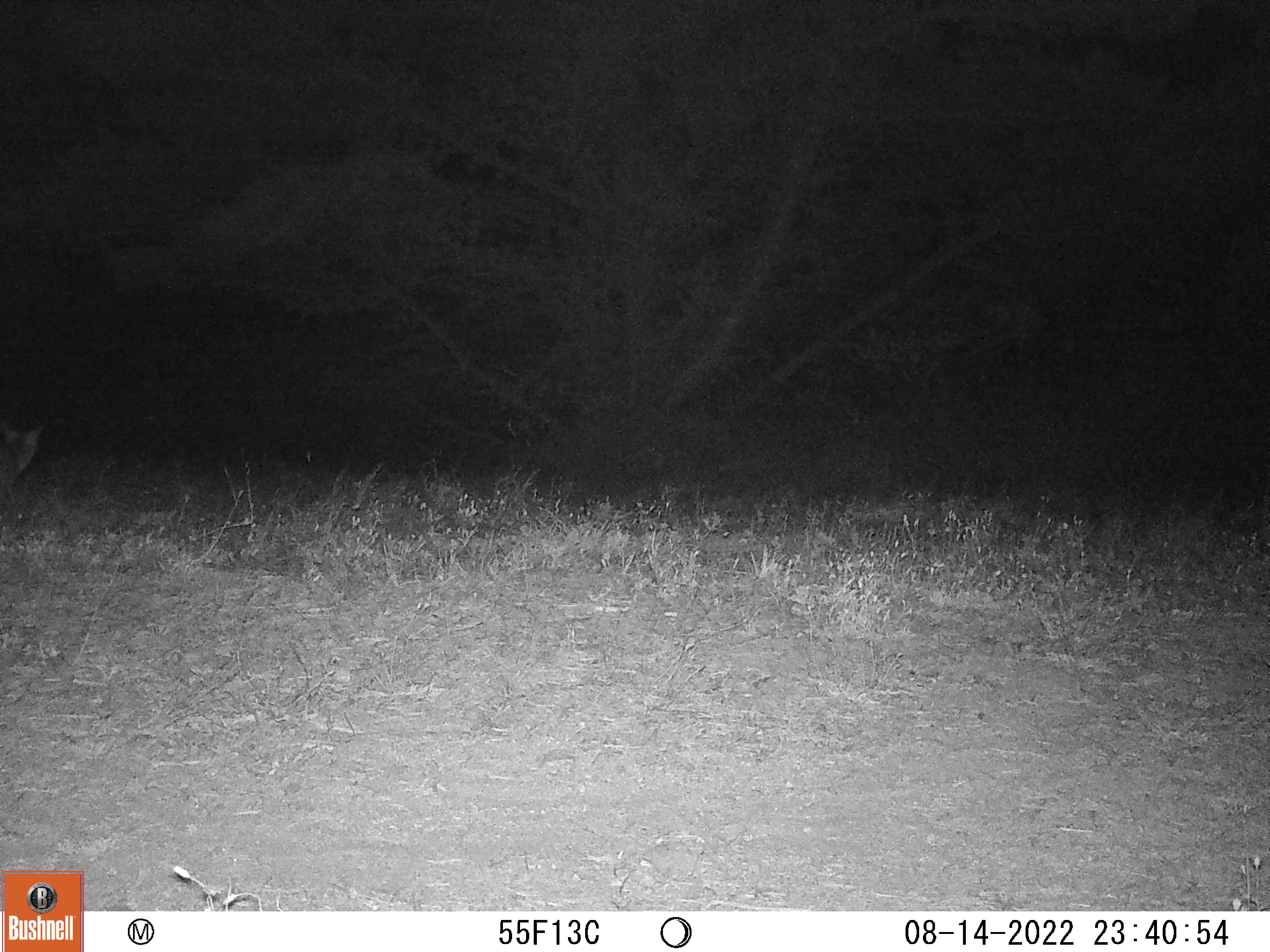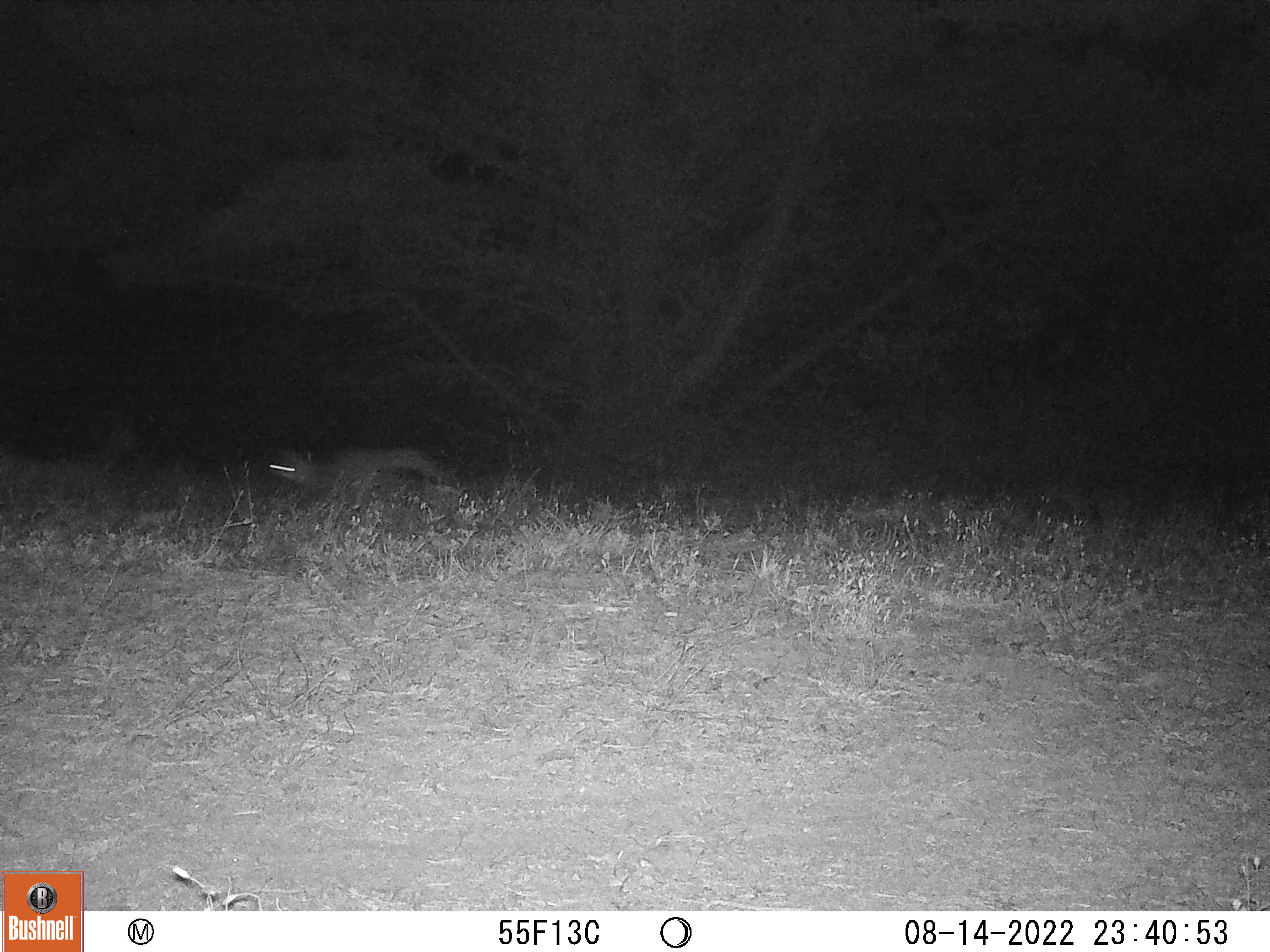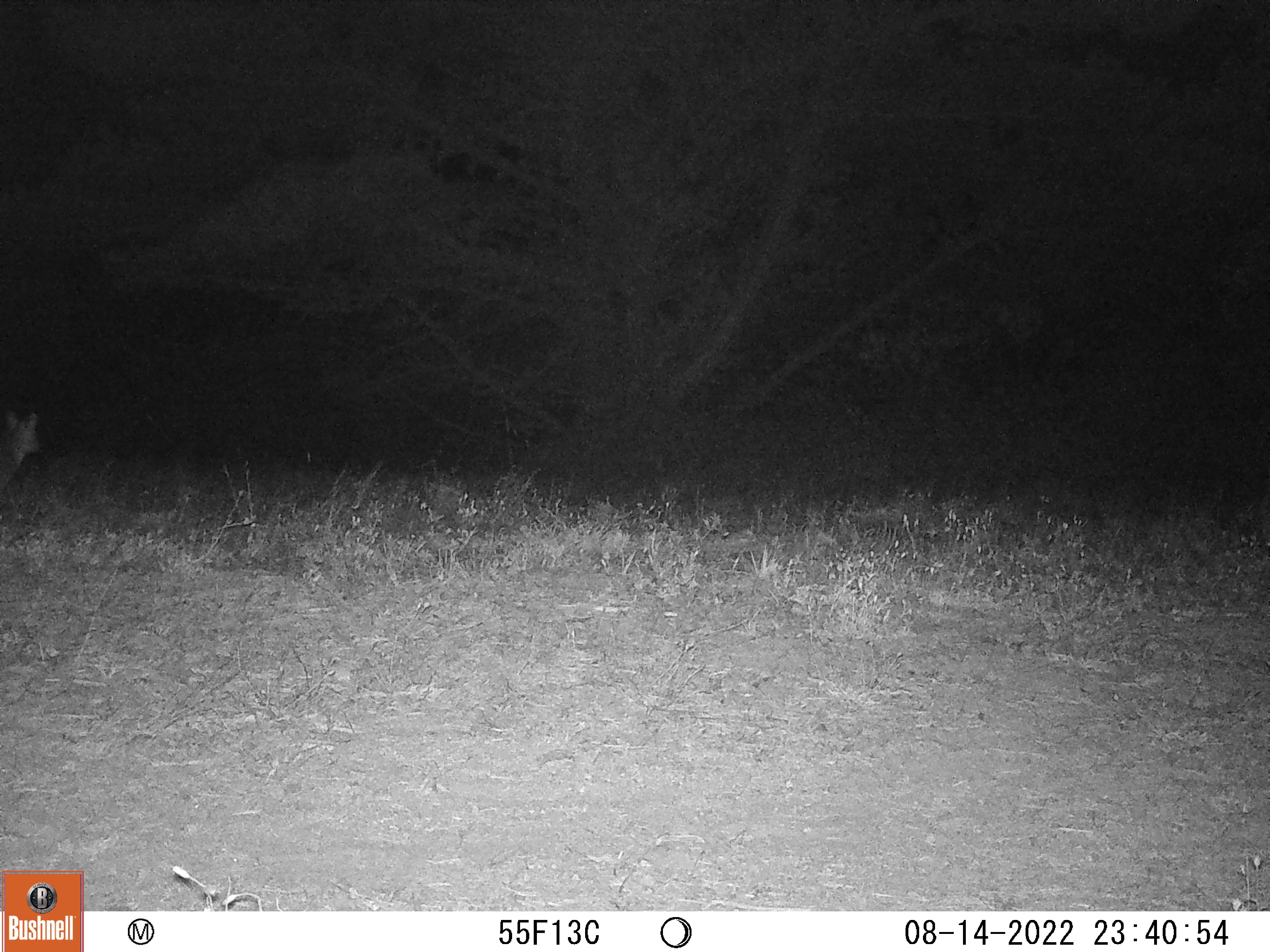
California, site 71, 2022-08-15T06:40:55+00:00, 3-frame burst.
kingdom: Animalia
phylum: Chordata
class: Mammalia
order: Carnivora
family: Canidae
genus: Urocyon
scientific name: Urocyon cinereoargenteus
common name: gray fox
Gray fox (Urocyon cinereoargenteus).